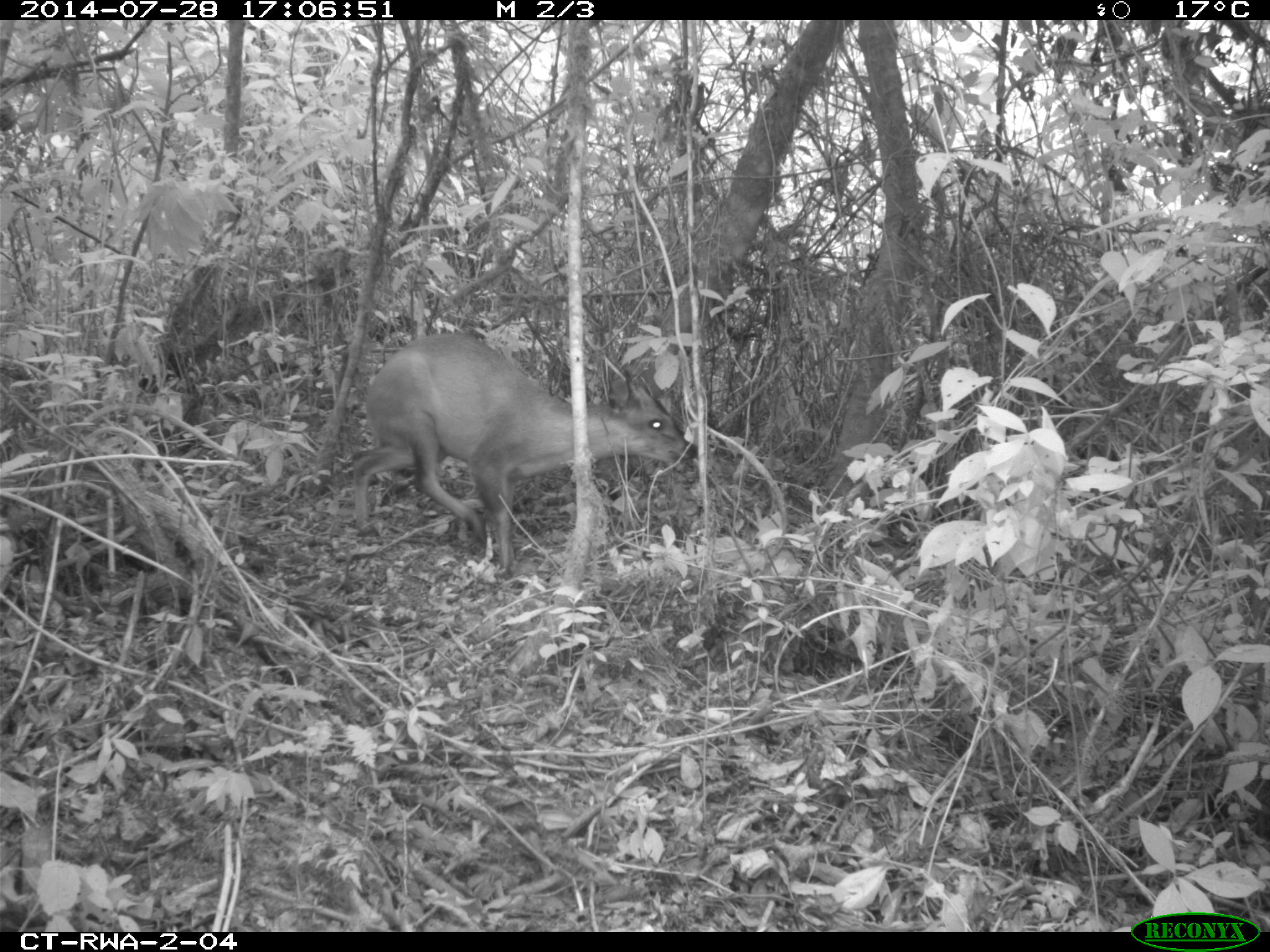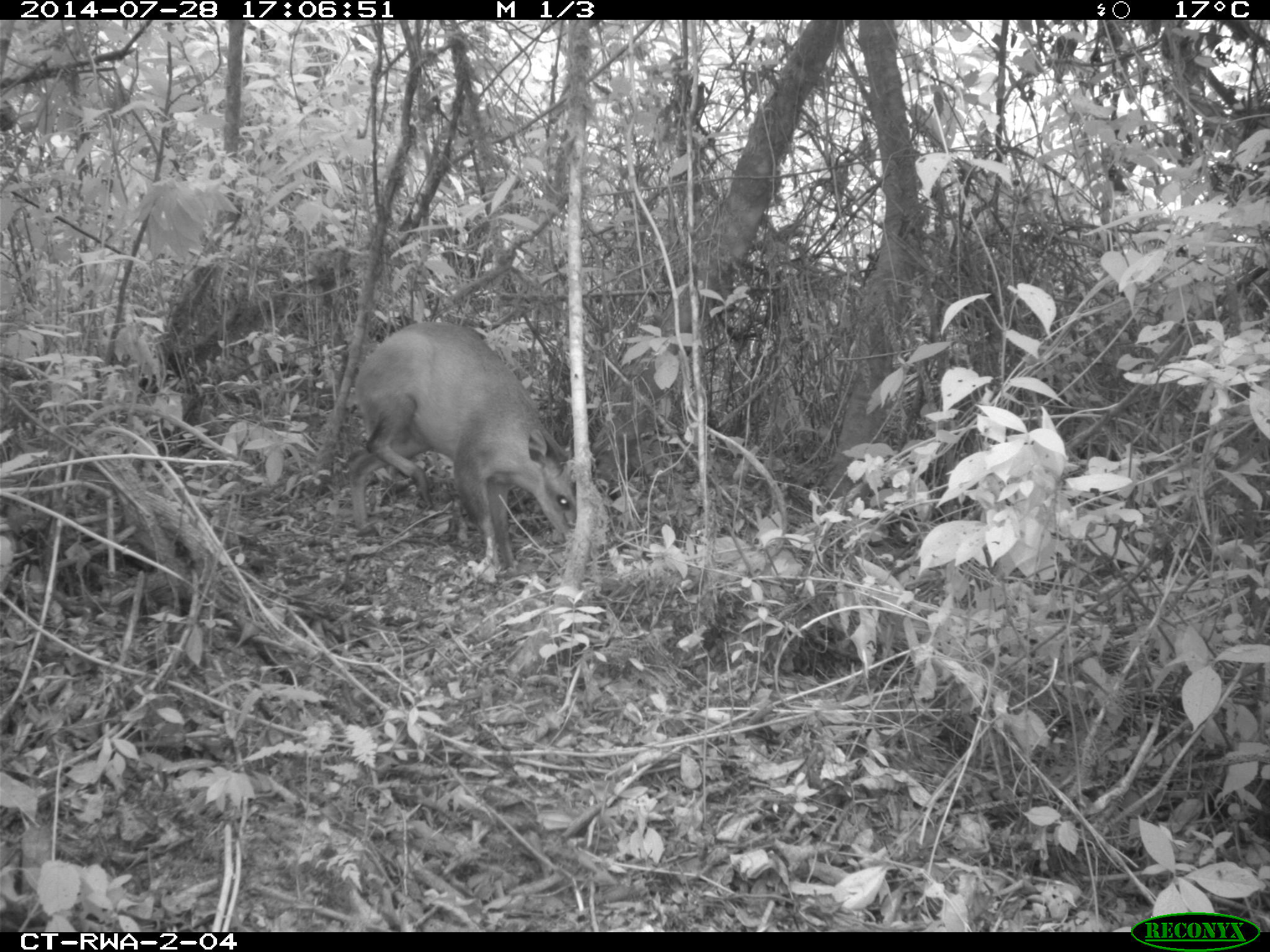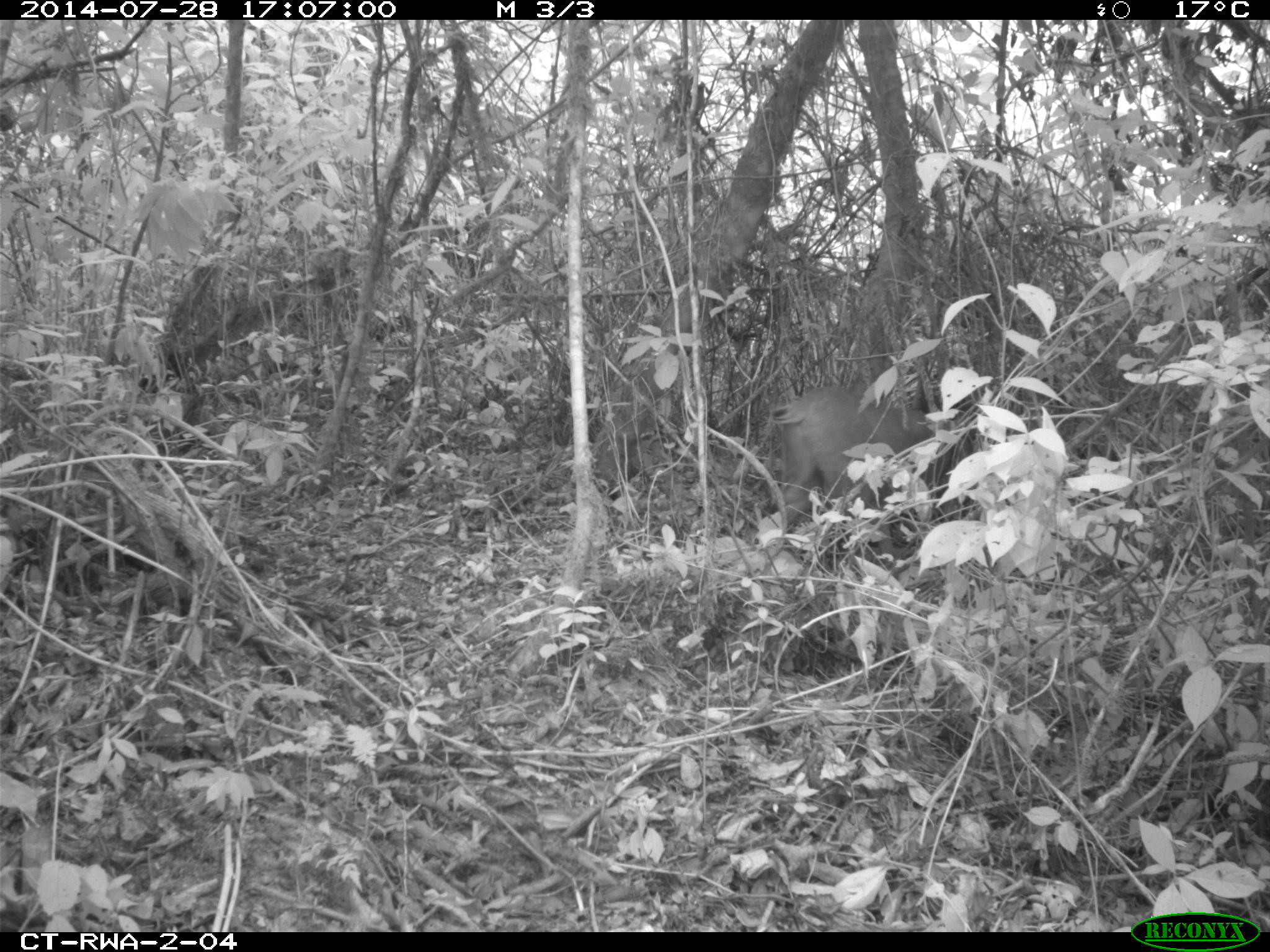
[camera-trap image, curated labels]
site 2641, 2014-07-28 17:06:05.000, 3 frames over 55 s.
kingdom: Animalia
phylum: Chordata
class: Mammalia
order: Artiodactyla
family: Bovidae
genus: Cephalophus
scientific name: Cephalophus nigrifrons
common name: black-fronted duiker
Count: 1.